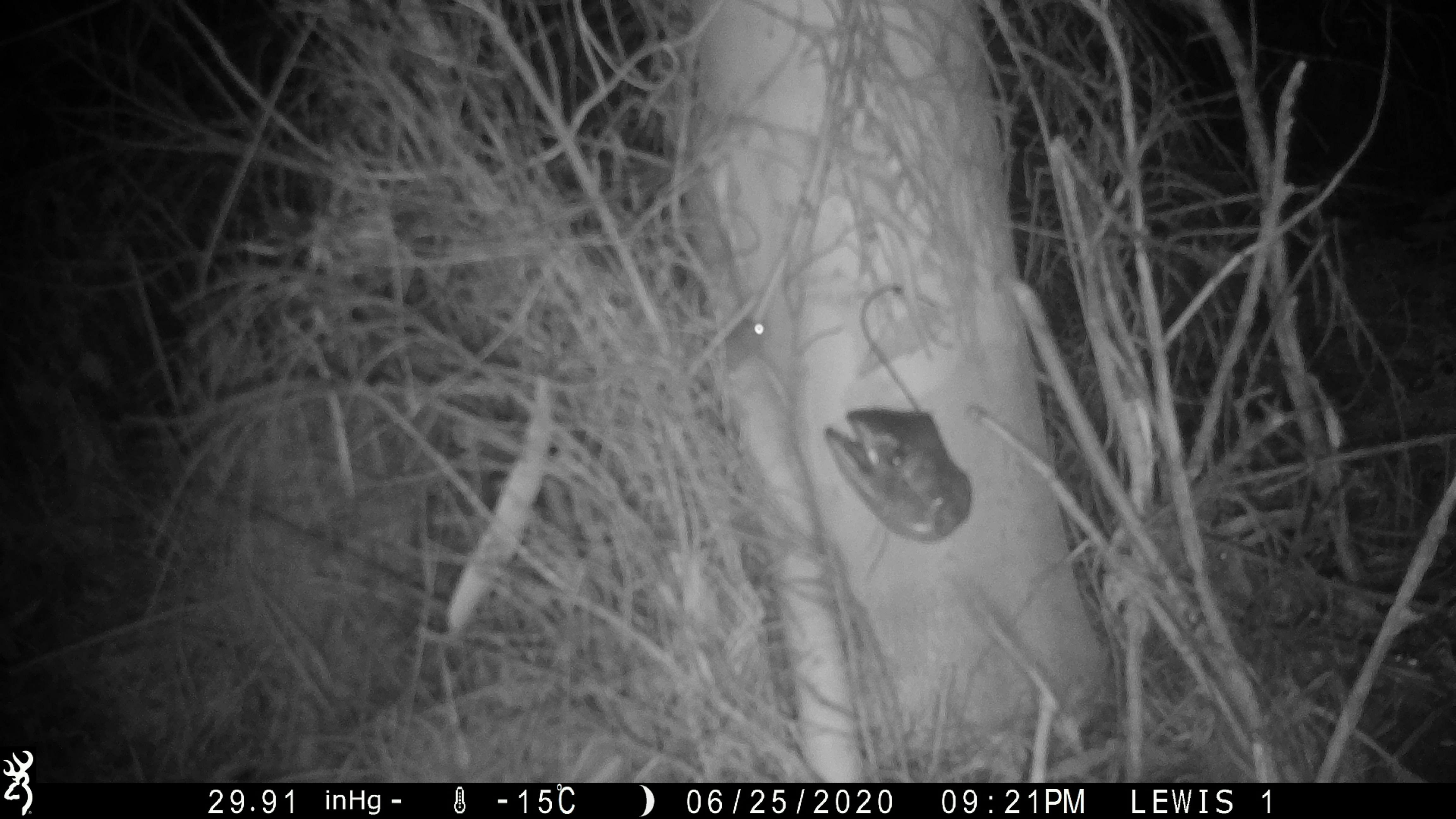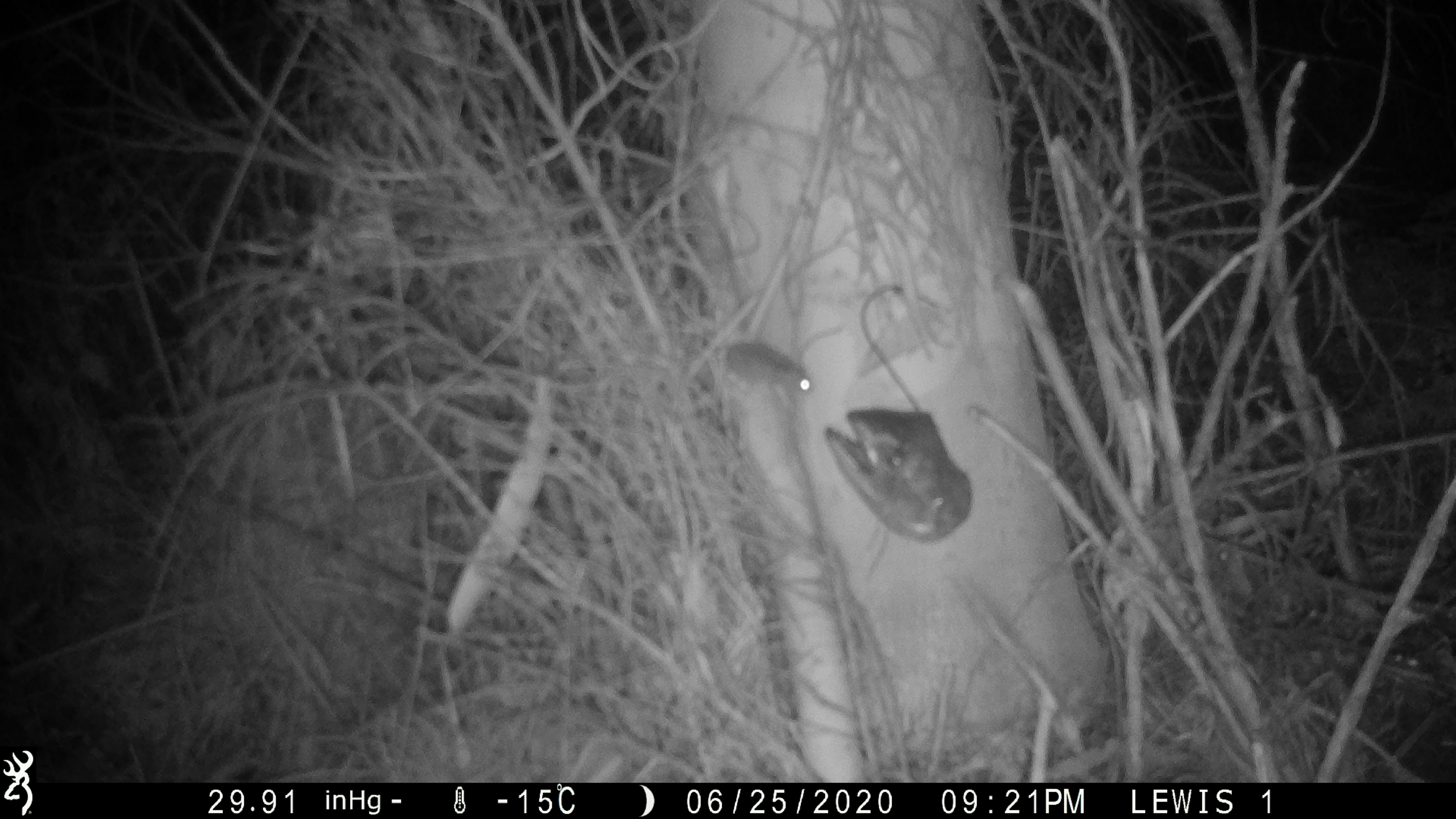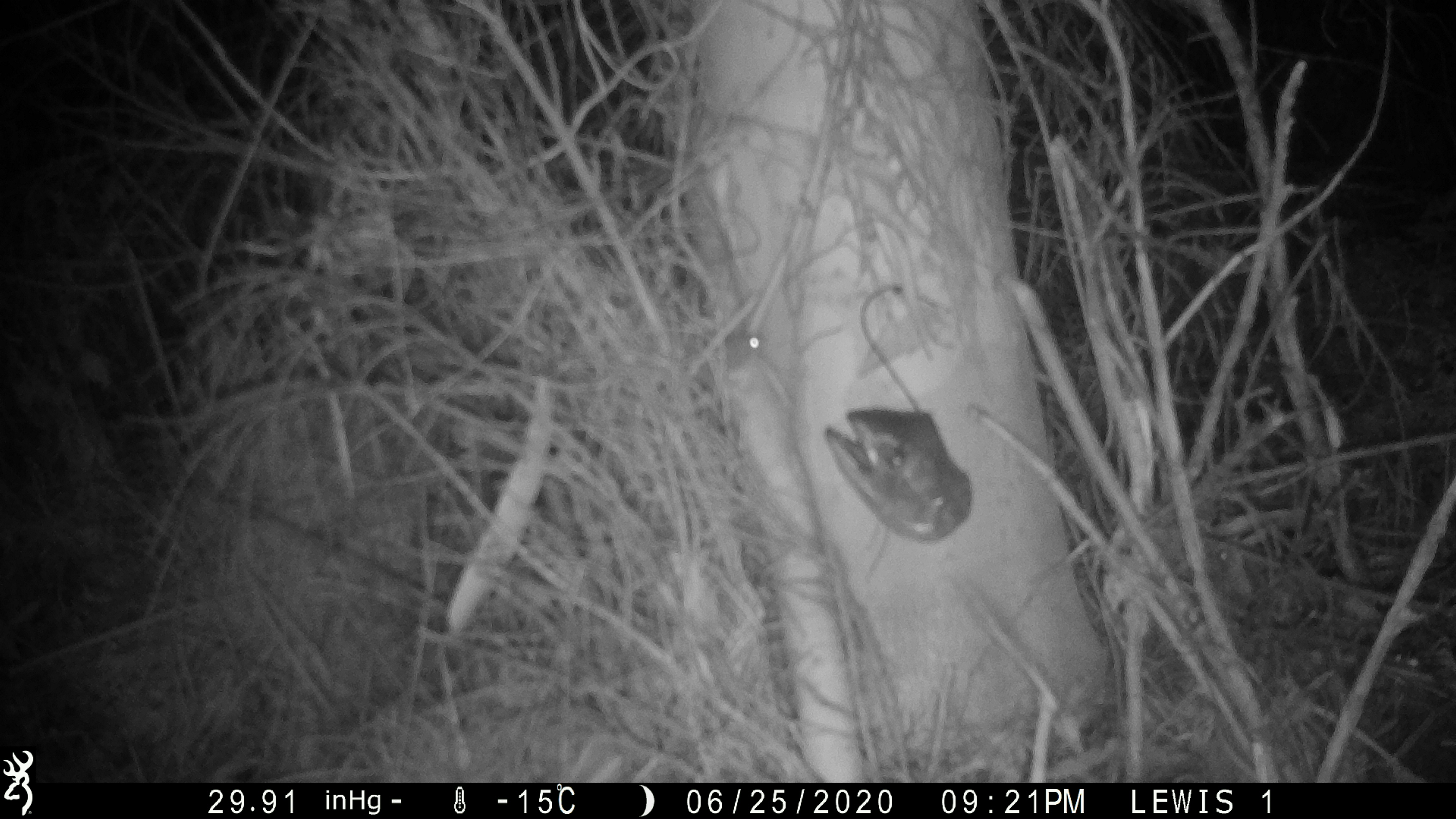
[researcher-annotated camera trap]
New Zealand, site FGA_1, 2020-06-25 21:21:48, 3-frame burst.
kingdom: Animalia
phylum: Chordata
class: Mammalia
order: Rodentia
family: Muridae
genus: Mus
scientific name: Mus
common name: mouse